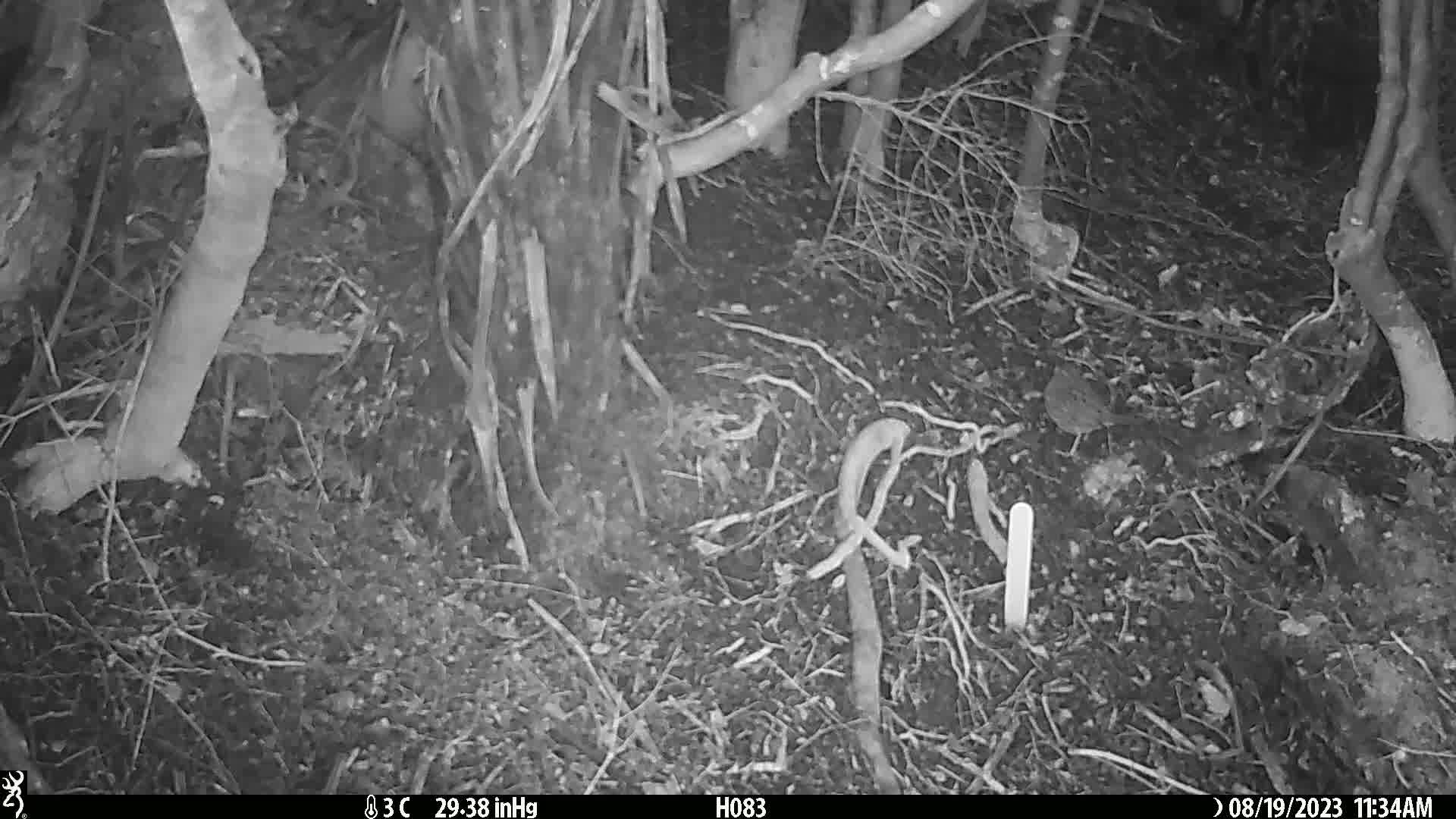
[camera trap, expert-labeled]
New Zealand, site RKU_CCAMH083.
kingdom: Animalia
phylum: Chordata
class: Aves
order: Passeriformes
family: Prunellidae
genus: Prunella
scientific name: Prunella modularis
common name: dunnock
Dunnock (Prunella modularis).